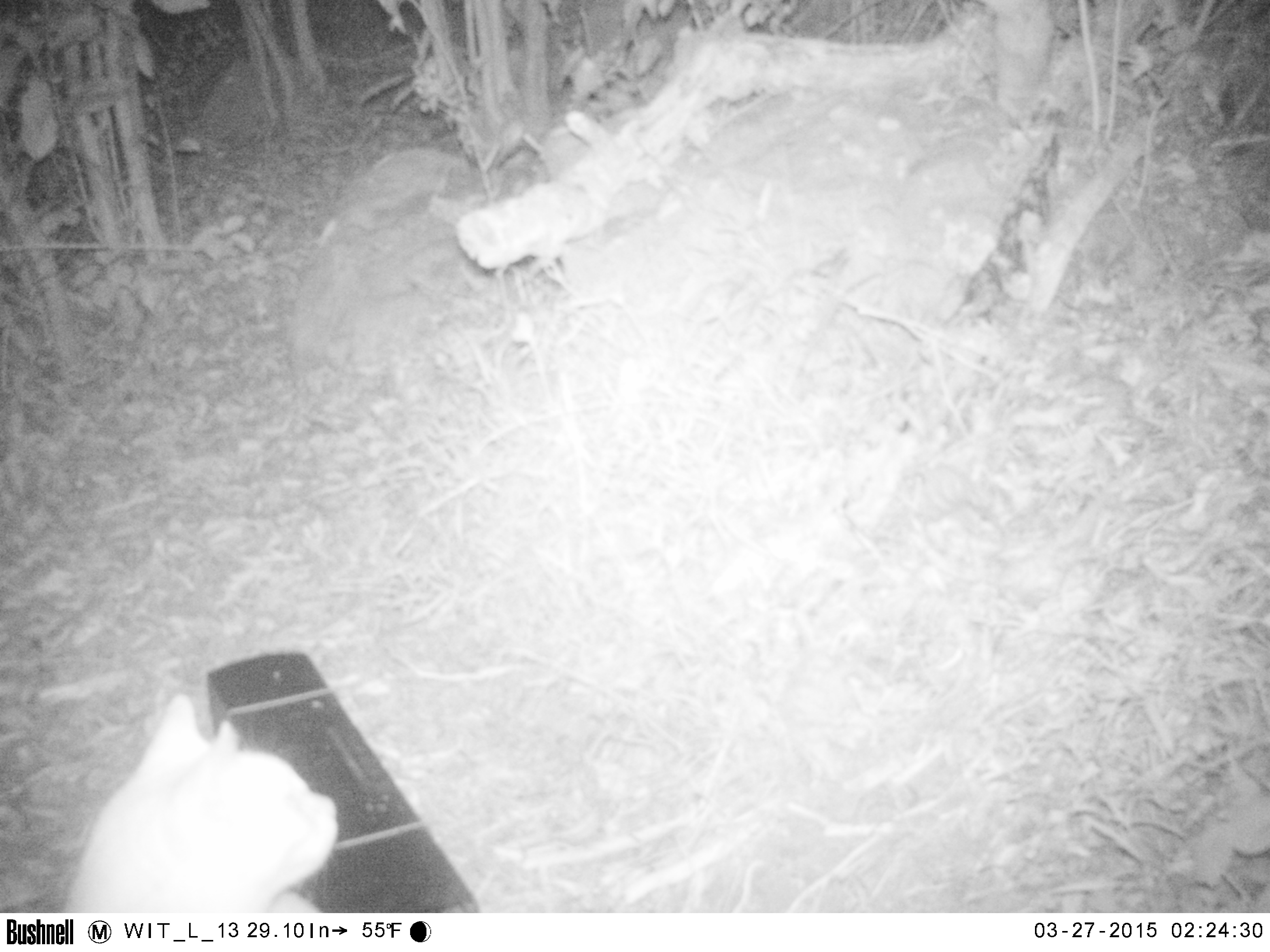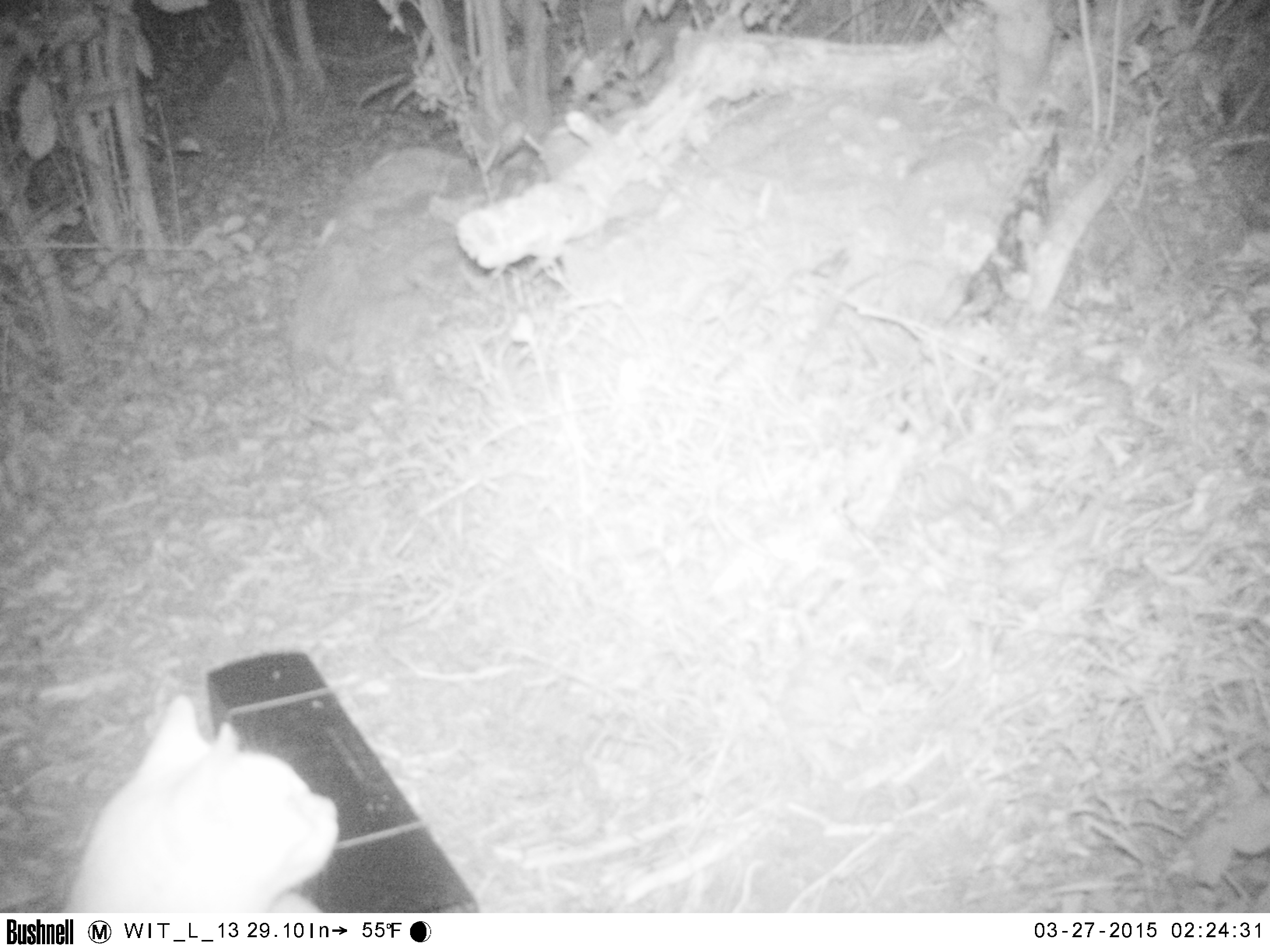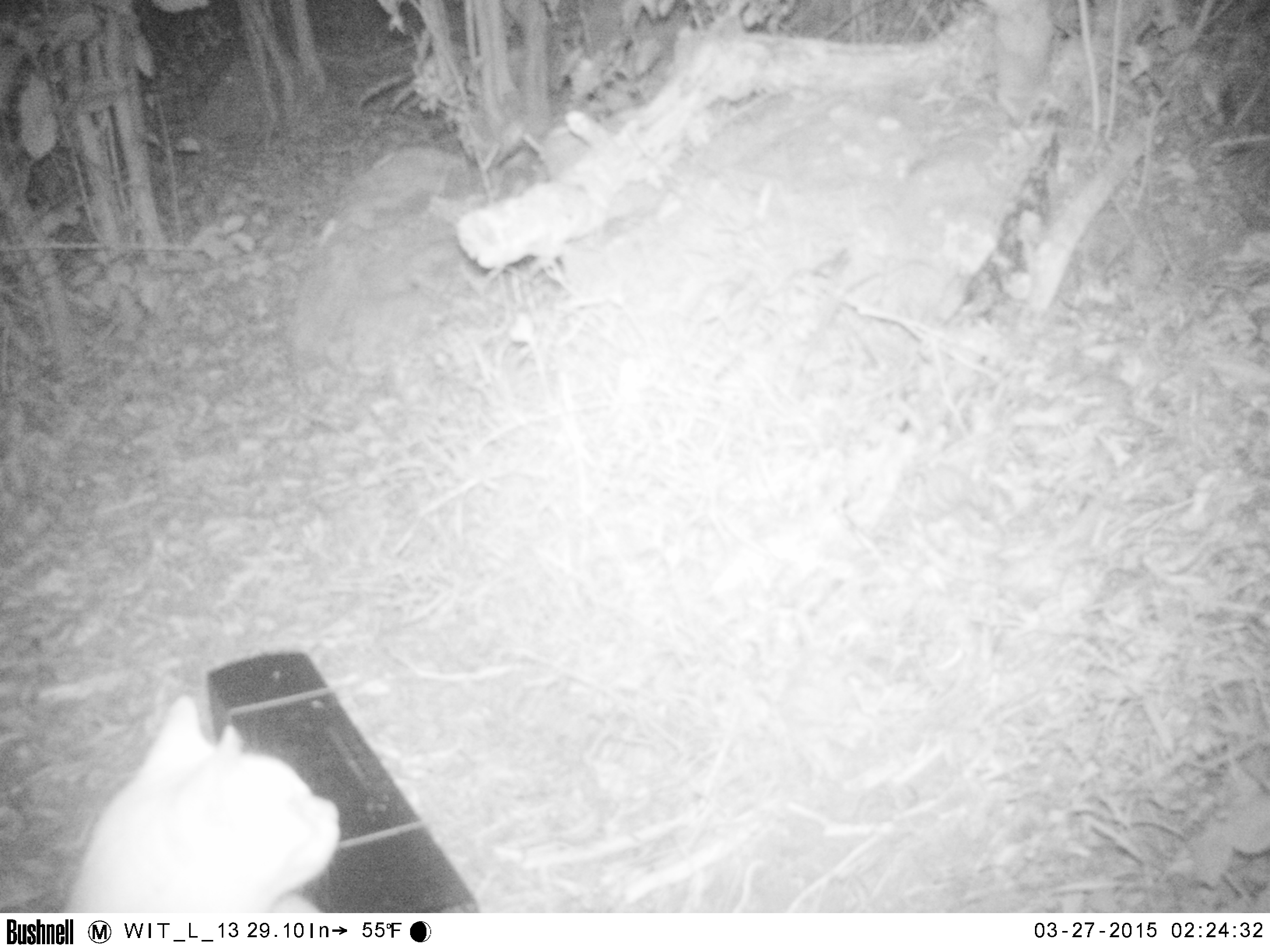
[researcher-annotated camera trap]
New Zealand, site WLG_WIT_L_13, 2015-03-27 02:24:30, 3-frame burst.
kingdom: Animalia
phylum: Chordata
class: Mammalia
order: Carnivora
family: Felidae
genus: Felis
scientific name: Felis catus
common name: domestic cat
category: cat